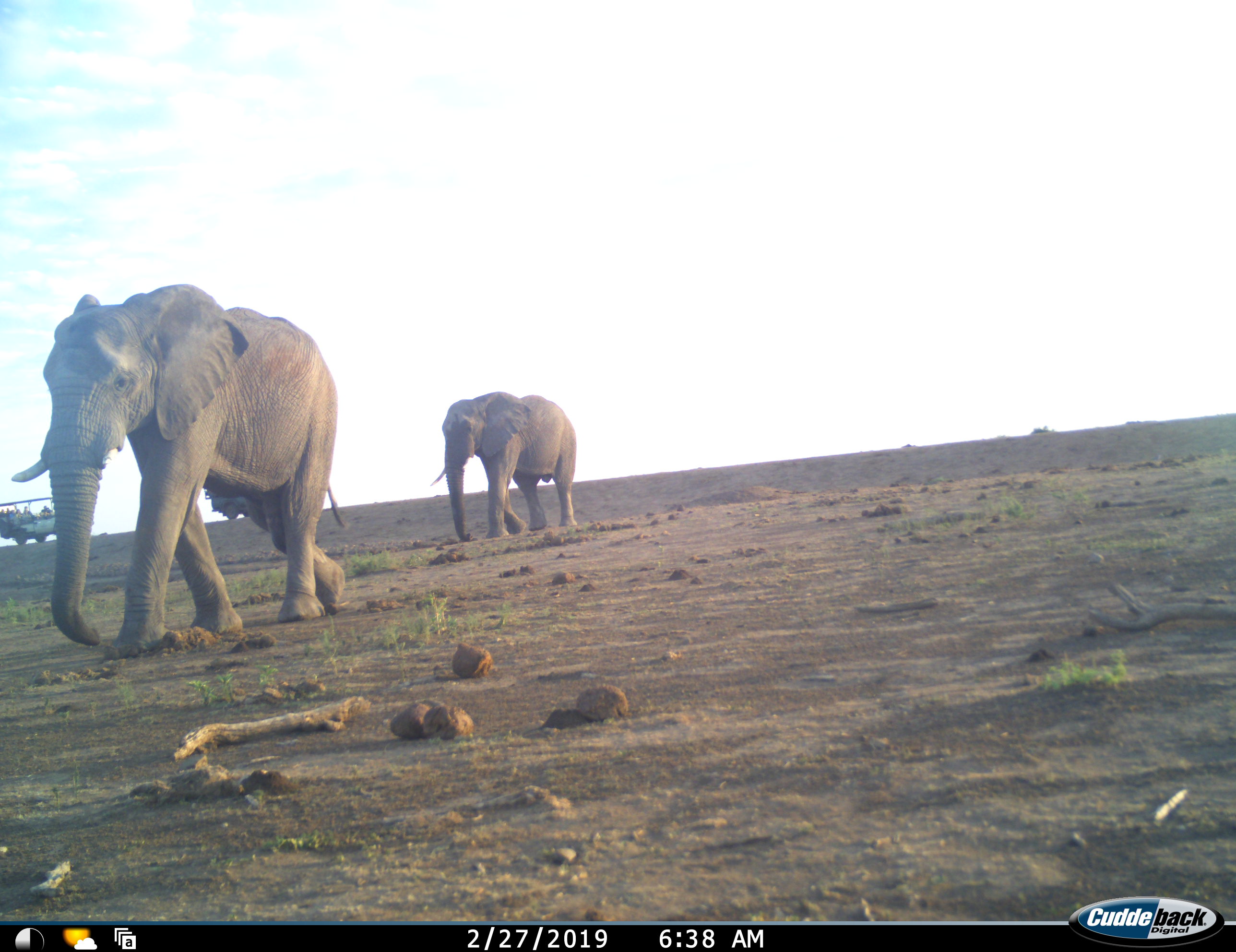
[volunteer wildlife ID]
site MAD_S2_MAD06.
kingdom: Animalia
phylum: Chordata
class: Mammalia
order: Proboscidea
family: Elephantidae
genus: Loxodonta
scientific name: Loxodonta africana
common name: african bush elephant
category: elephant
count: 2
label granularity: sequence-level